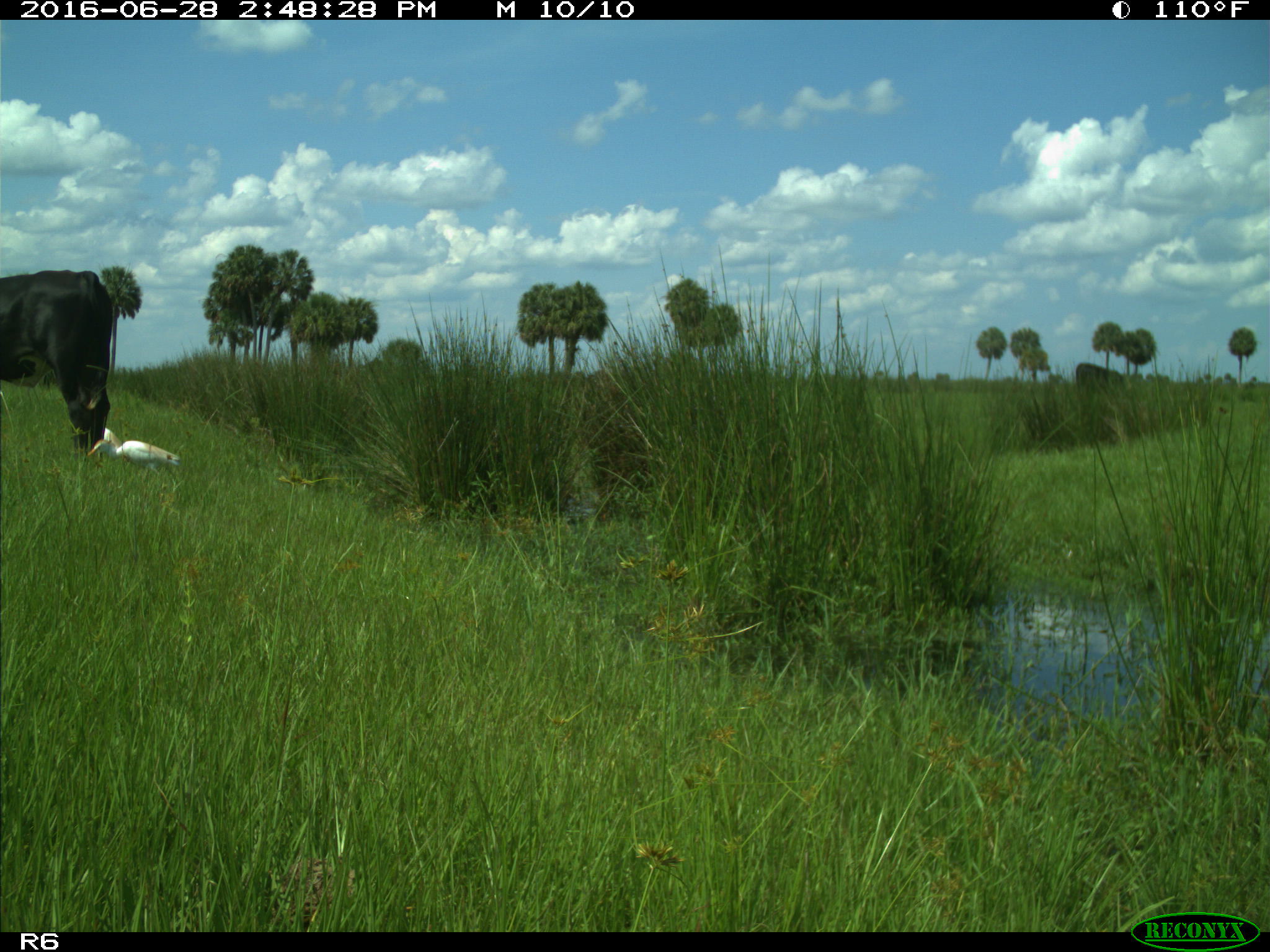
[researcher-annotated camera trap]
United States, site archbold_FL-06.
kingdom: Animalia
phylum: Chordata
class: Mammalia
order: Artiodactyla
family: Bovidae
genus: Bos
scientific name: Bos taurus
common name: domestic cow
Bos taurus (domestic cow).